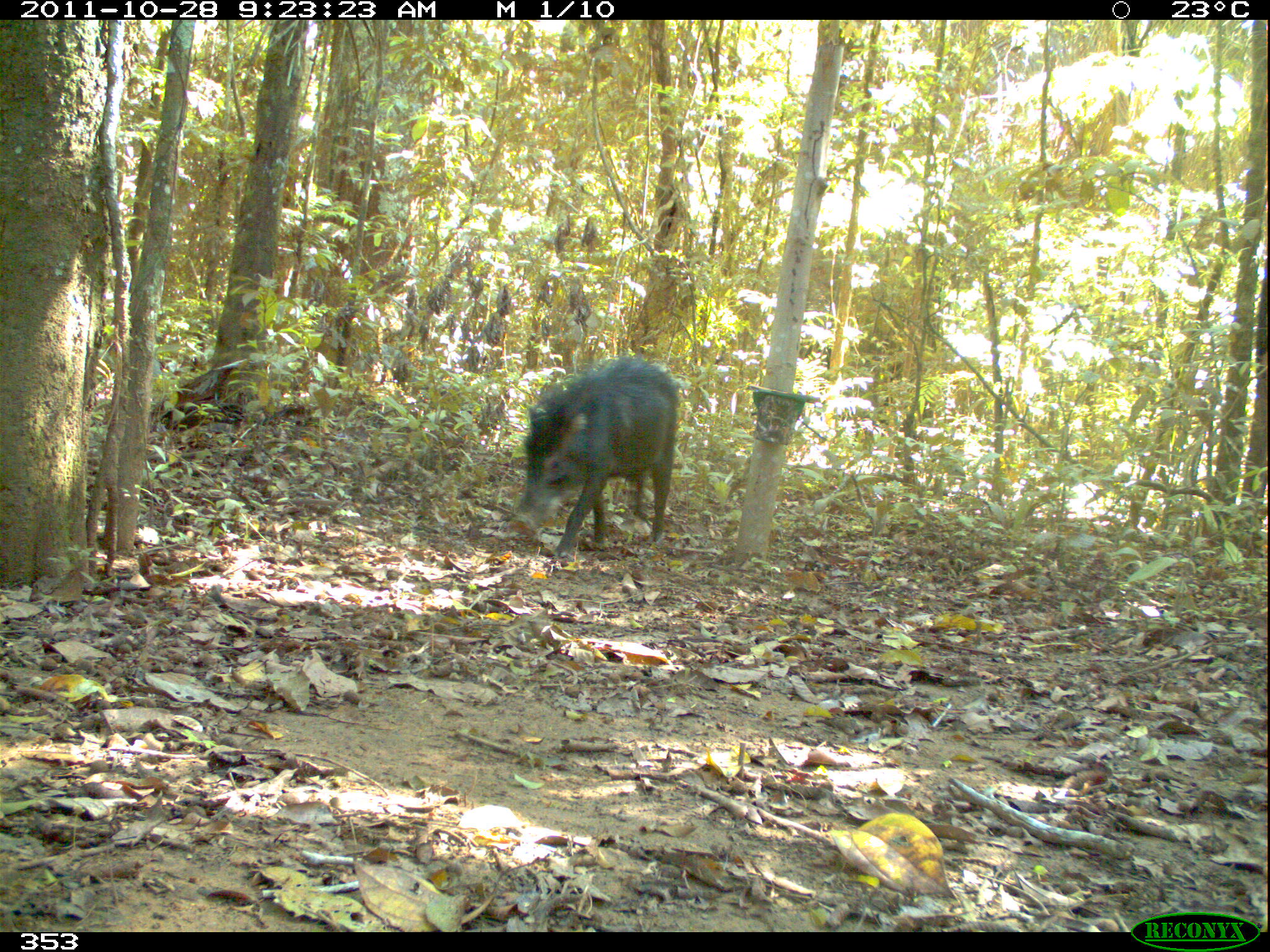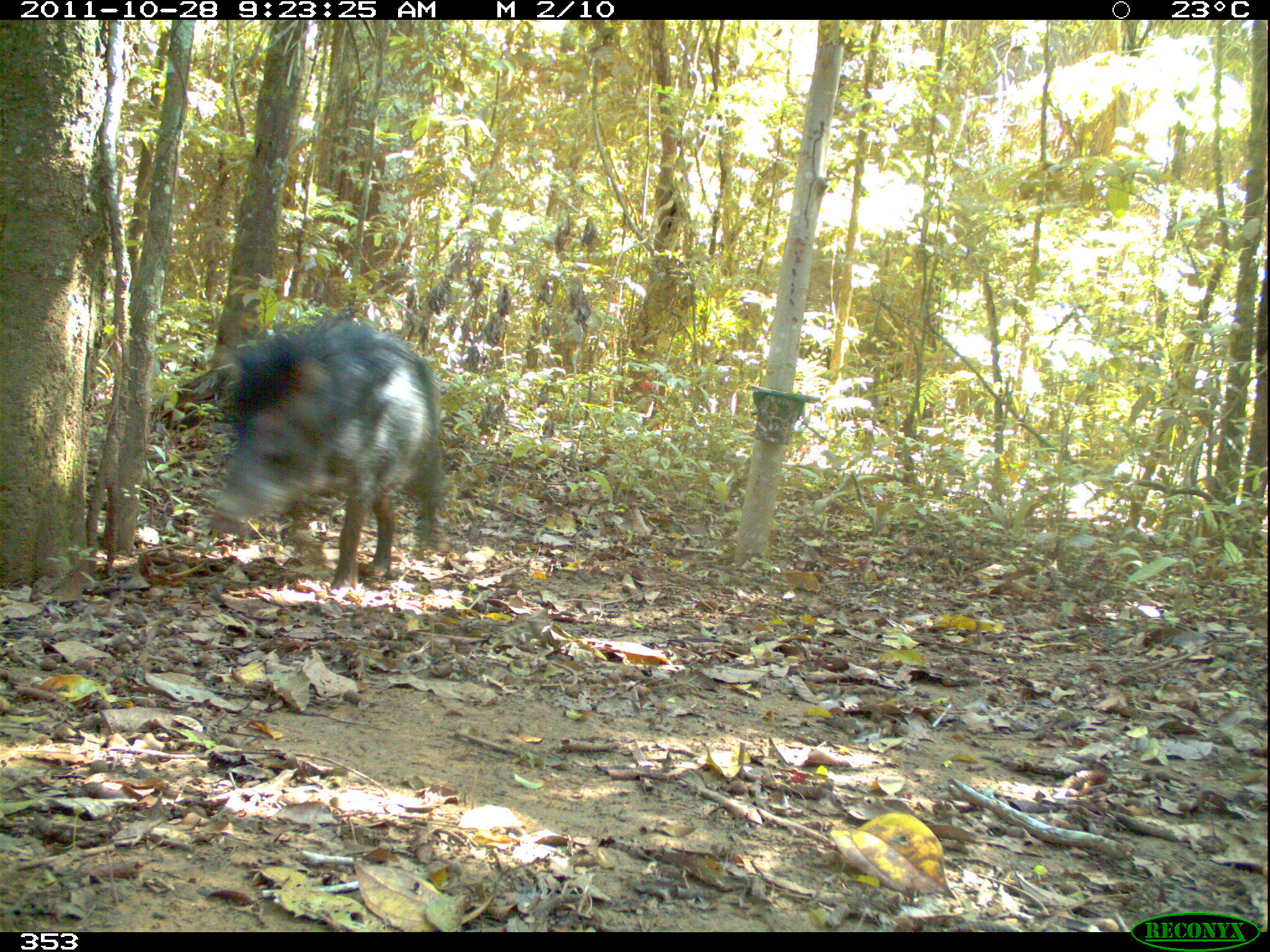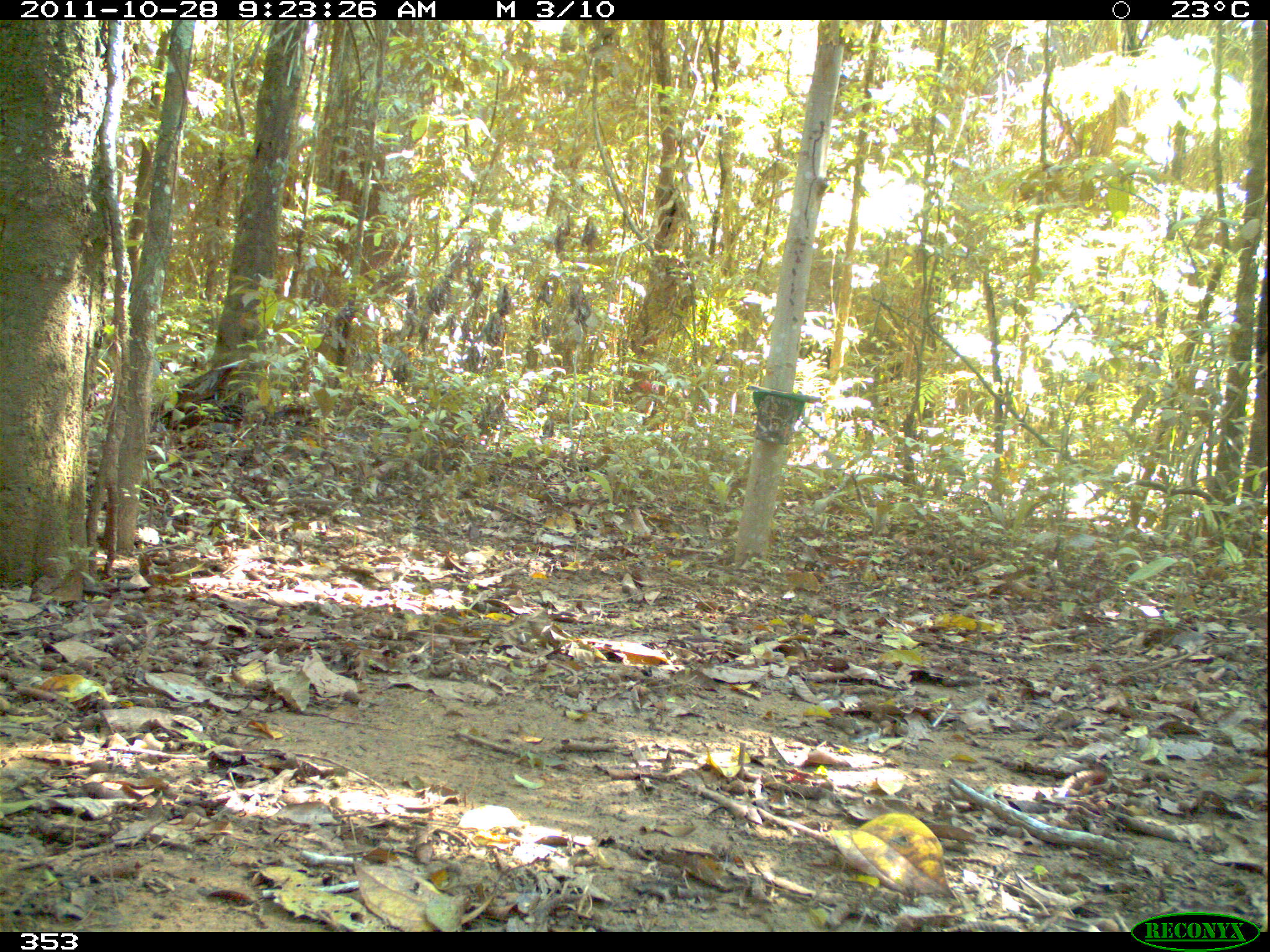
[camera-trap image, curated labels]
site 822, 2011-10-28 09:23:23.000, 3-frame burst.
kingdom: Animalia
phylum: Chordata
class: Mammalia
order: Artiodactyla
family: Tayassuidae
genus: Tayassu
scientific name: Tayassu pecari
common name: white-lipped peccary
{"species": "Tayassu pecari (white-lipped peccary)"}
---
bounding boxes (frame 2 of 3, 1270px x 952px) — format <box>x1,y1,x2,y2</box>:
tayassu pecari: <box>208,312,445,591</box>